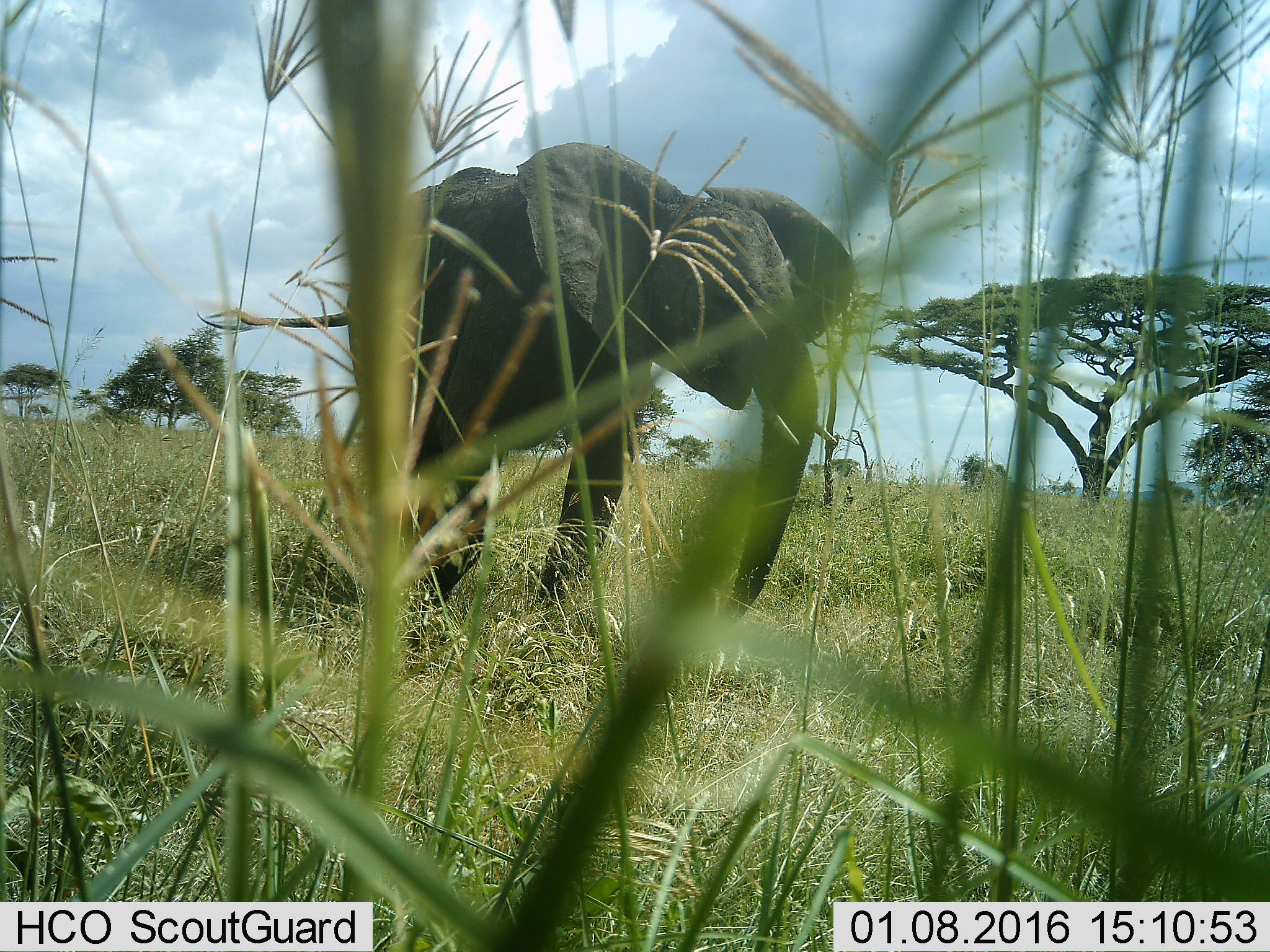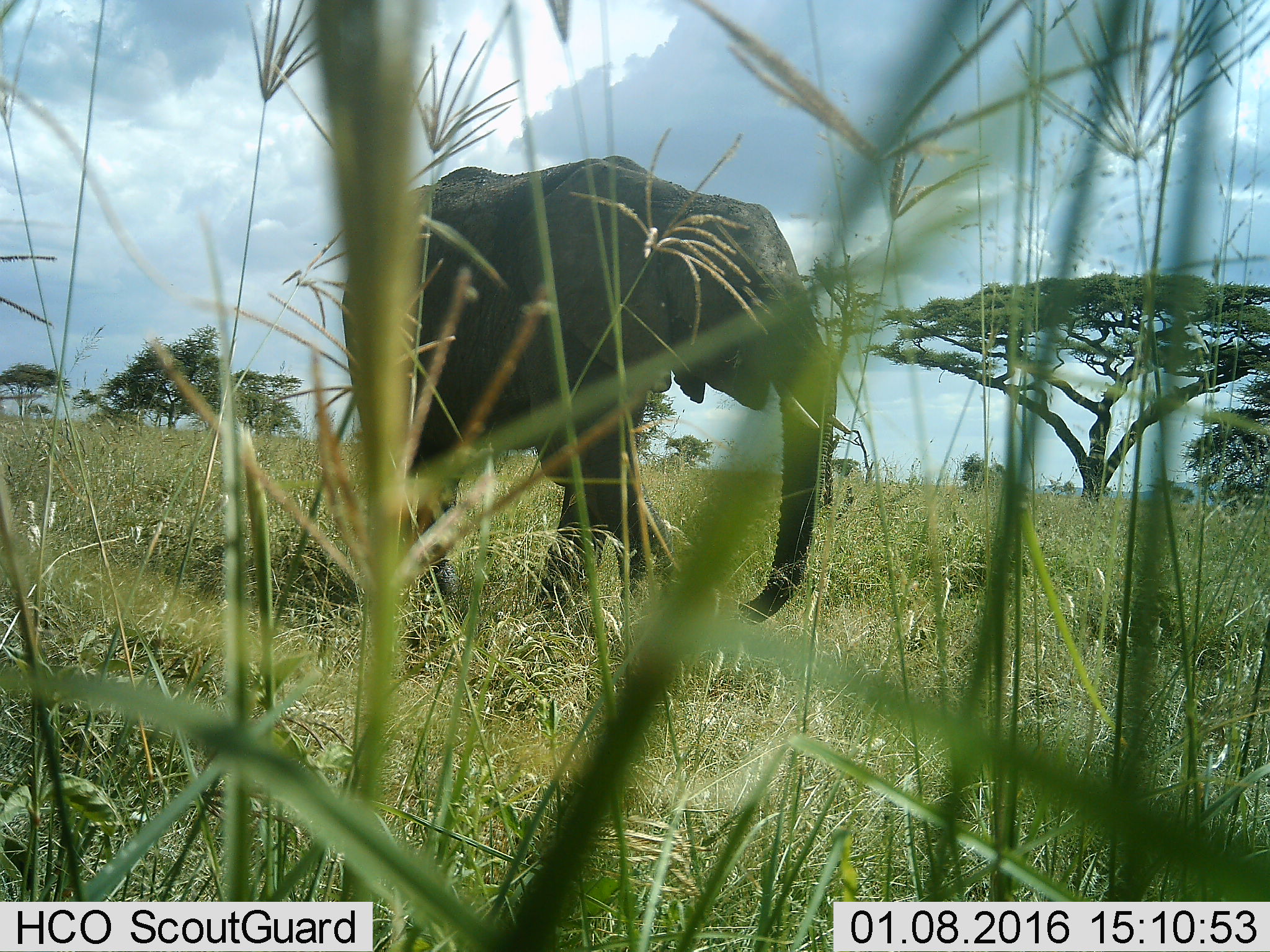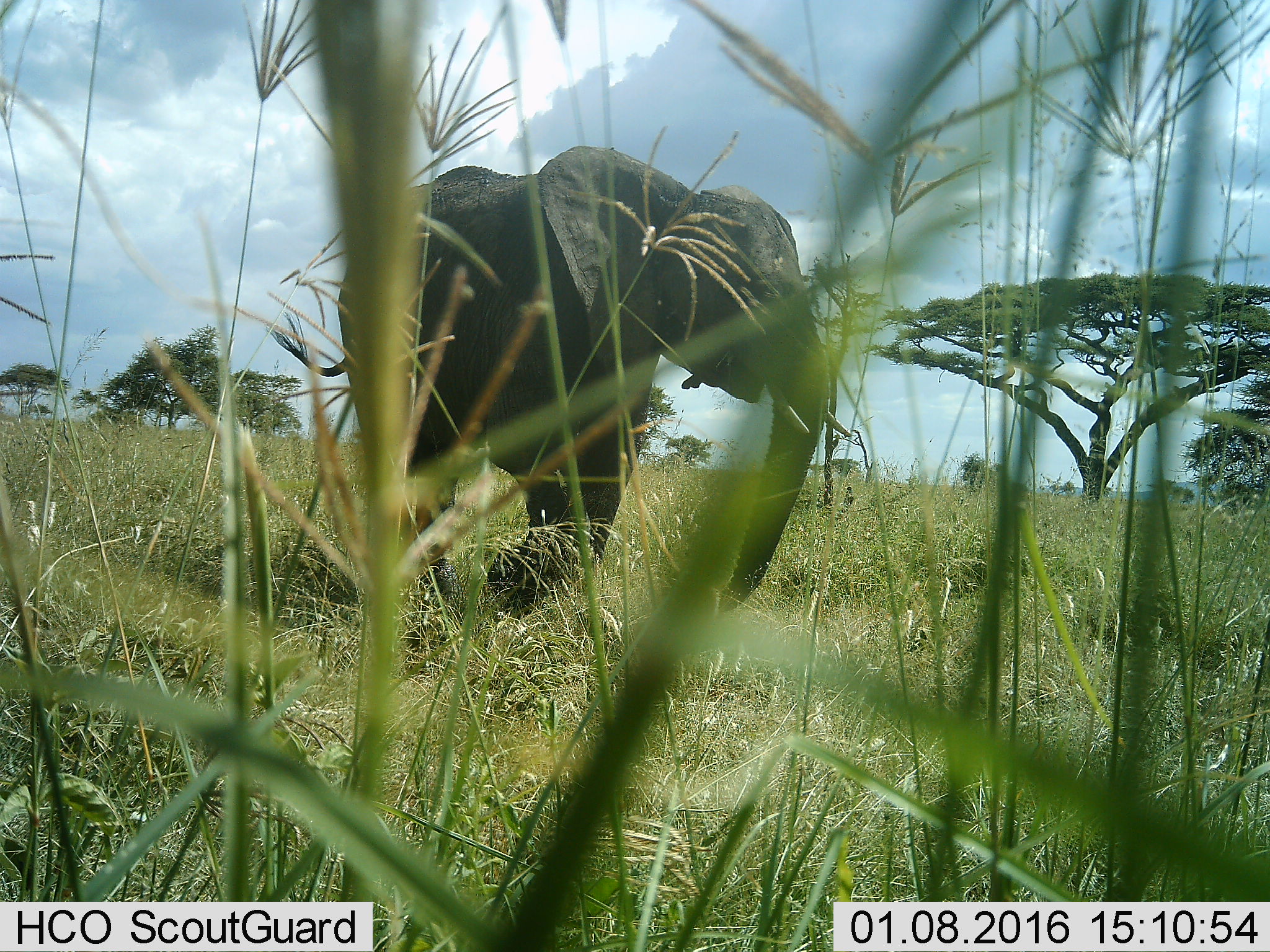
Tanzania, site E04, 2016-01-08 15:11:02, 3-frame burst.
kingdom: Animalia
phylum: Chordata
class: Mammalia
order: Proboscidea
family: Elephantidae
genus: Loxodonta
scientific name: Loxodonta africana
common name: african bush elephant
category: elephant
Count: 1.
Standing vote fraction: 70%.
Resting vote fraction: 0%.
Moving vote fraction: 35%.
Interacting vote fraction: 5%.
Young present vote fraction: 5%.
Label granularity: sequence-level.